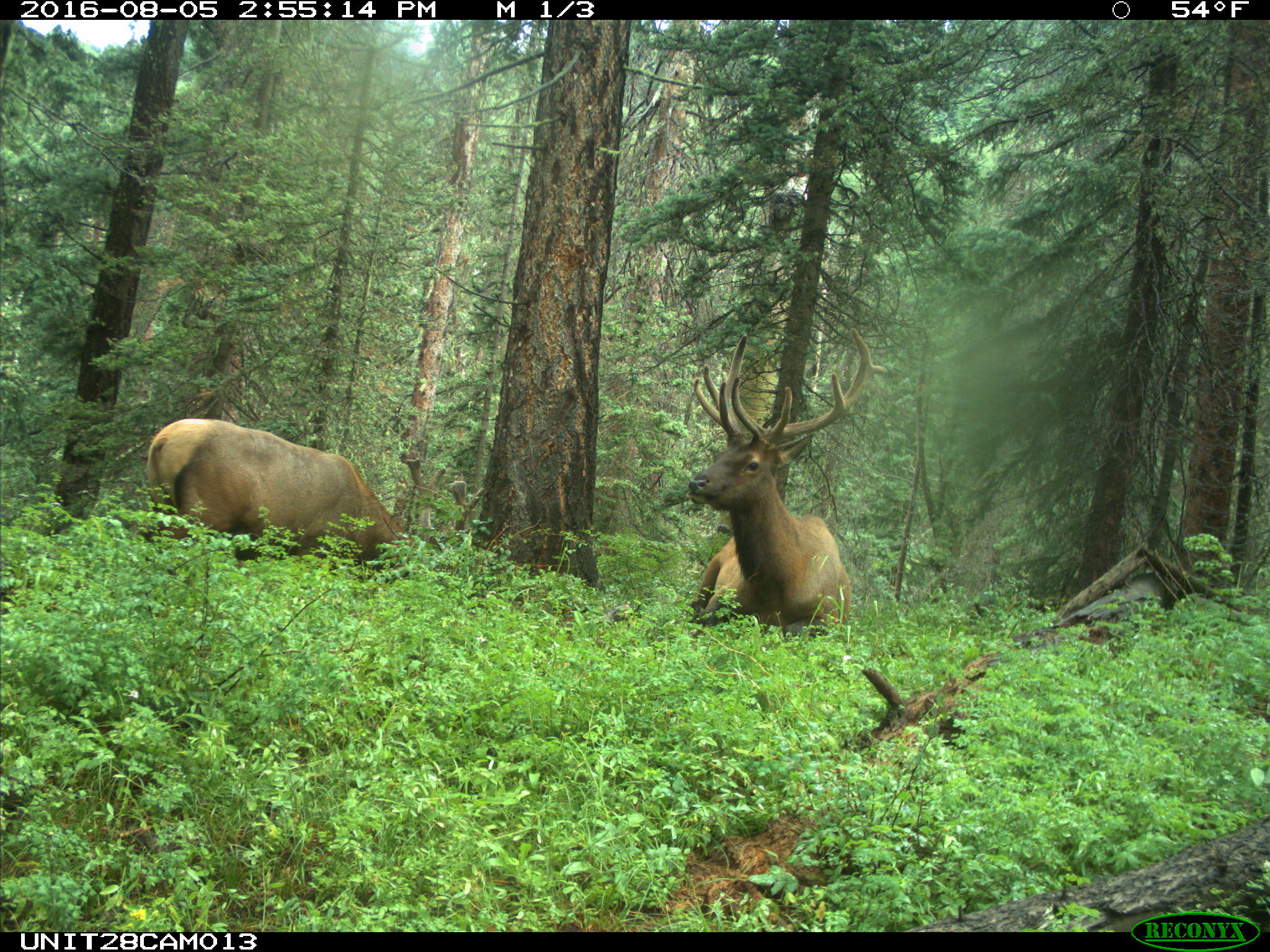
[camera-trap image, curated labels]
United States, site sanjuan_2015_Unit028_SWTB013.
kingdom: Animalia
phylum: Chordata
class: Mammalia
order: Artiodactyla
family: Cervidae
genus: Cervus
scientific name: Cervus elaphus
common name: red deer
Cervus elaphus (red deer).